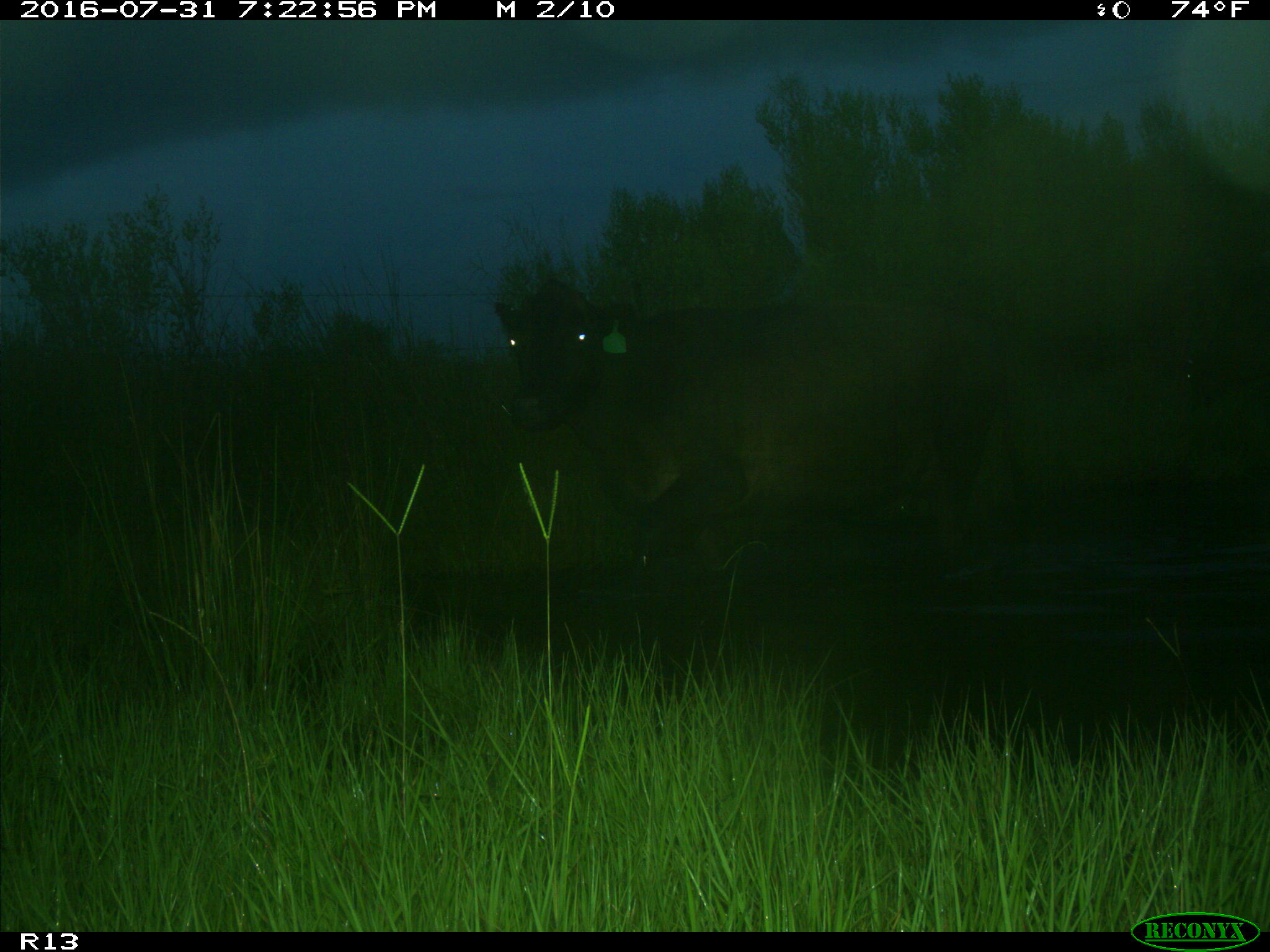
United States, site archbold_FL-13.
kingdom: Animalia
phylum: Chordata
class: Mammalia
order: Artiodactyla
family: Bovidae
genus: Bos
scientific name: Bos taurus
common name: domestic cow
Bos taurus (domestic cow).